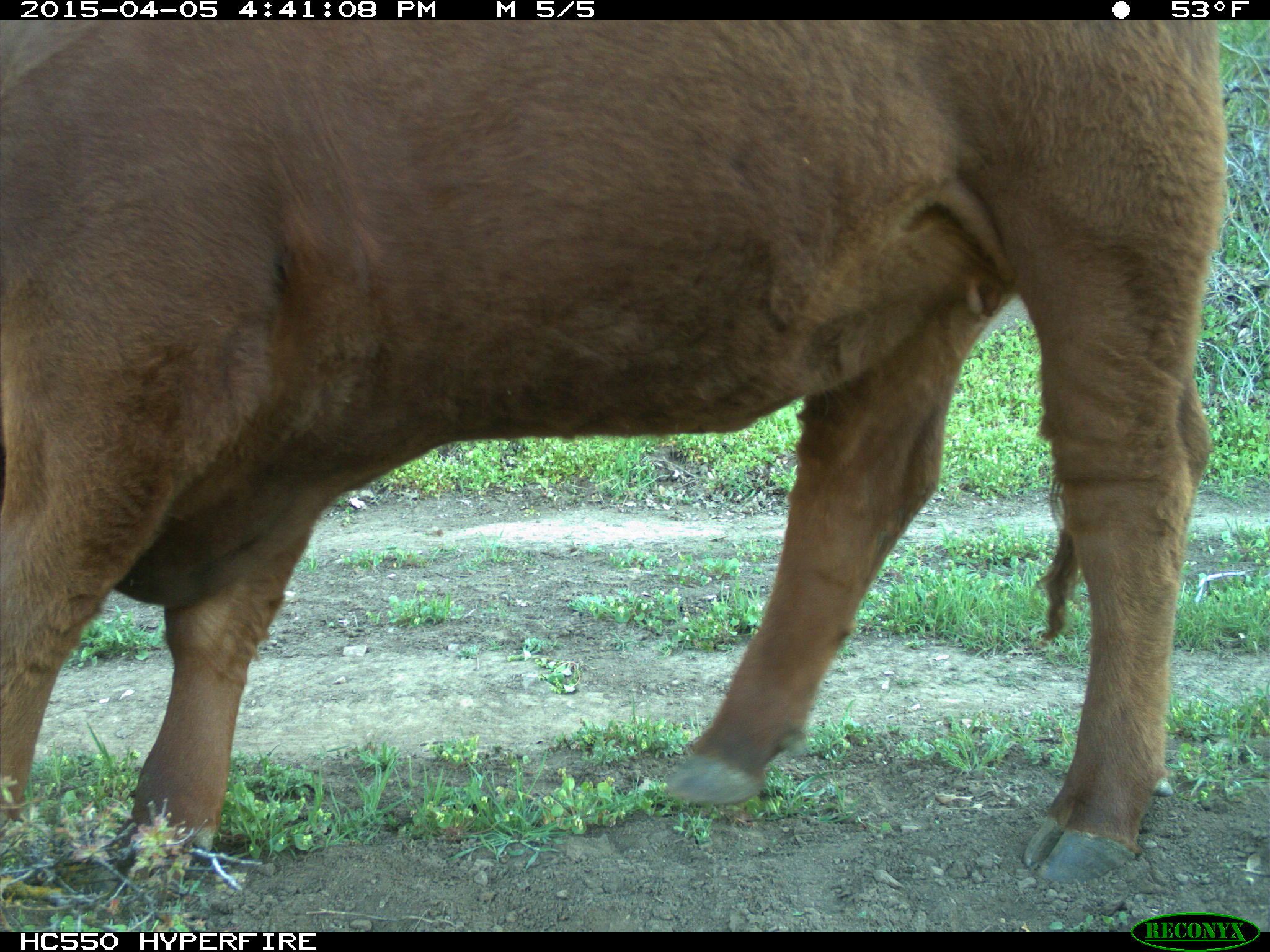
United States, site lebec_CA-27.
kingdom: Animalia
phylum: Chordata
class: Mammalia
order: Artiodactyla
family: Bovidae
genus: Bos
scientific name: Bos taurus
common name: domestic cow